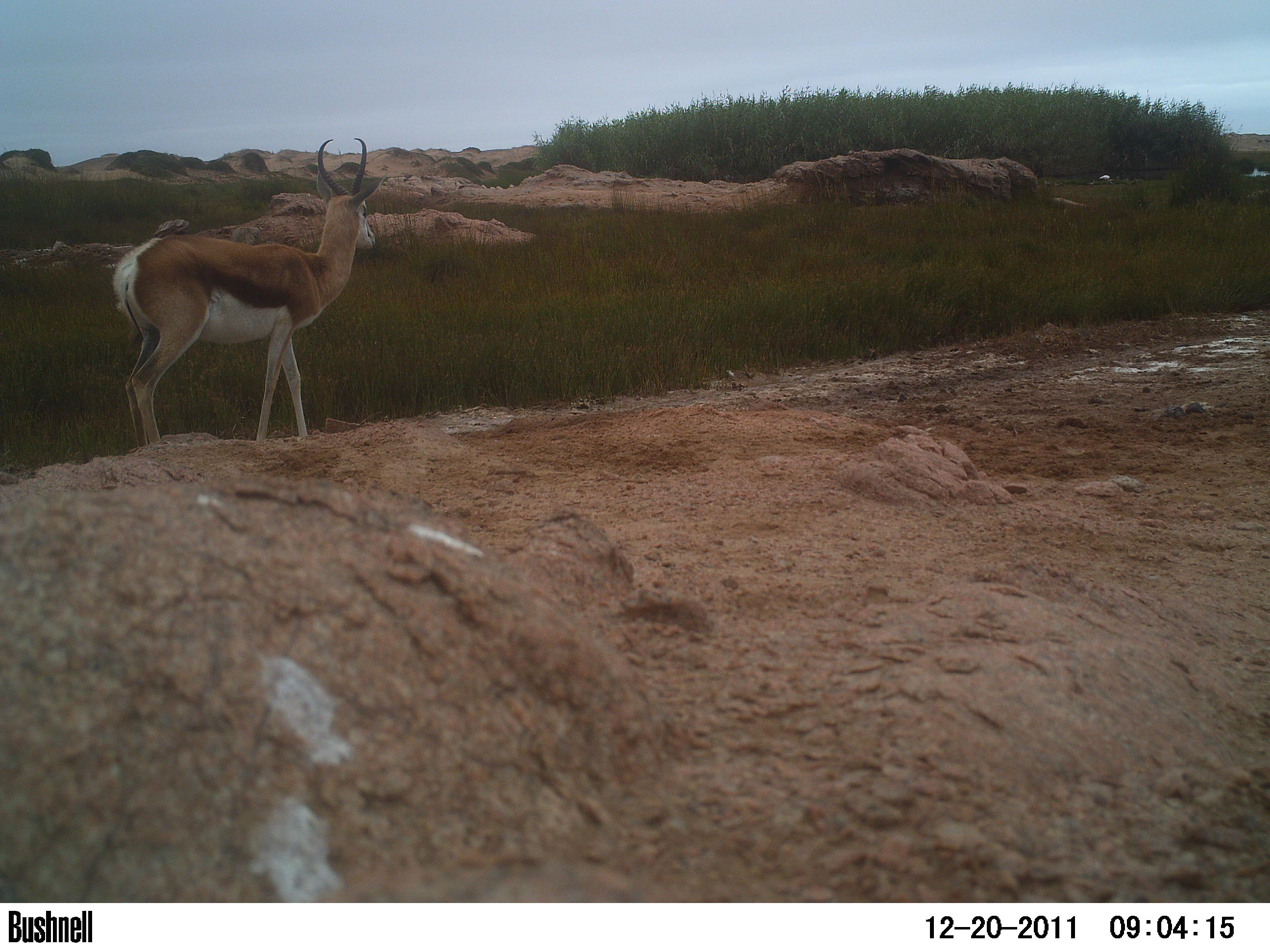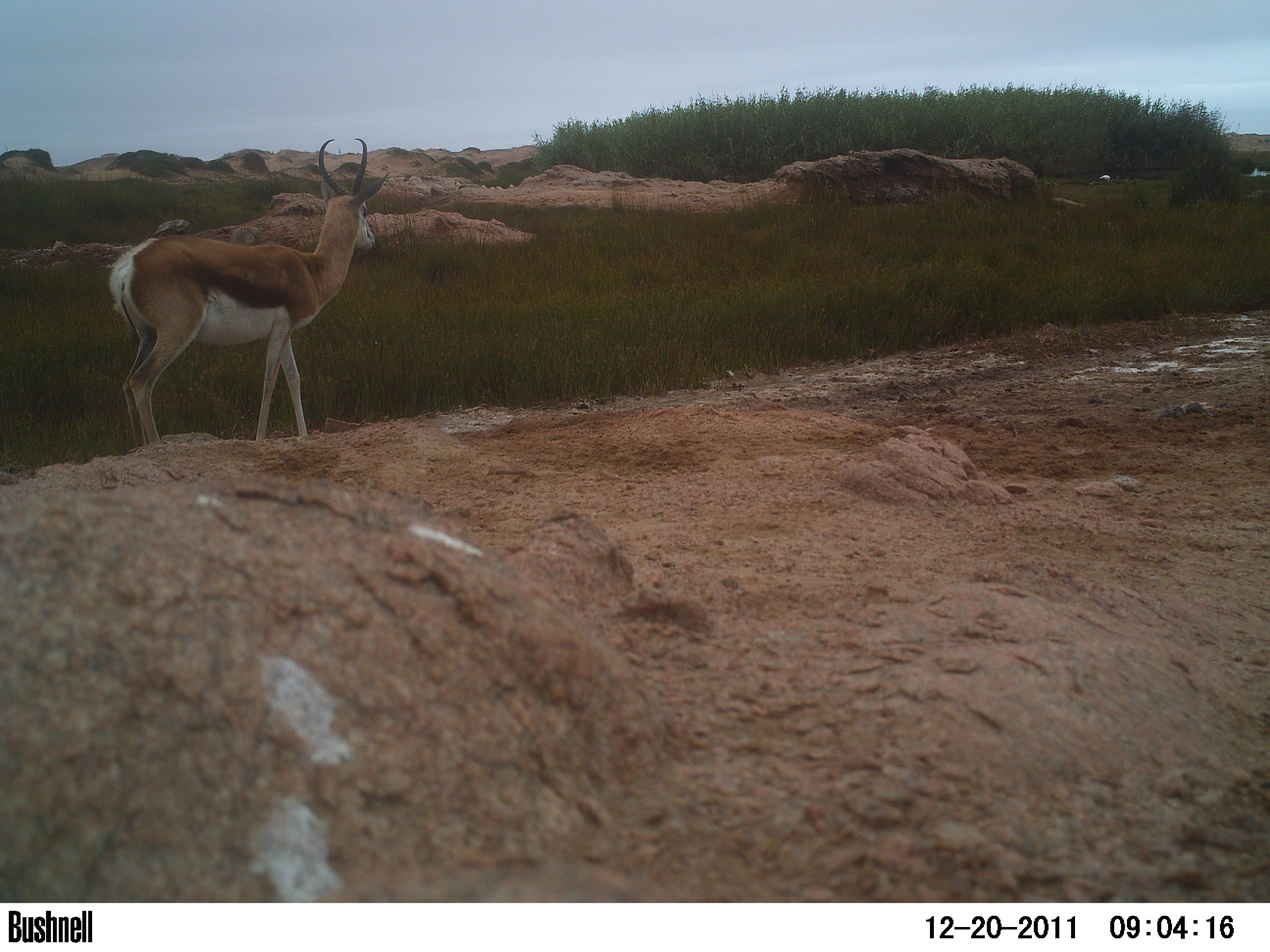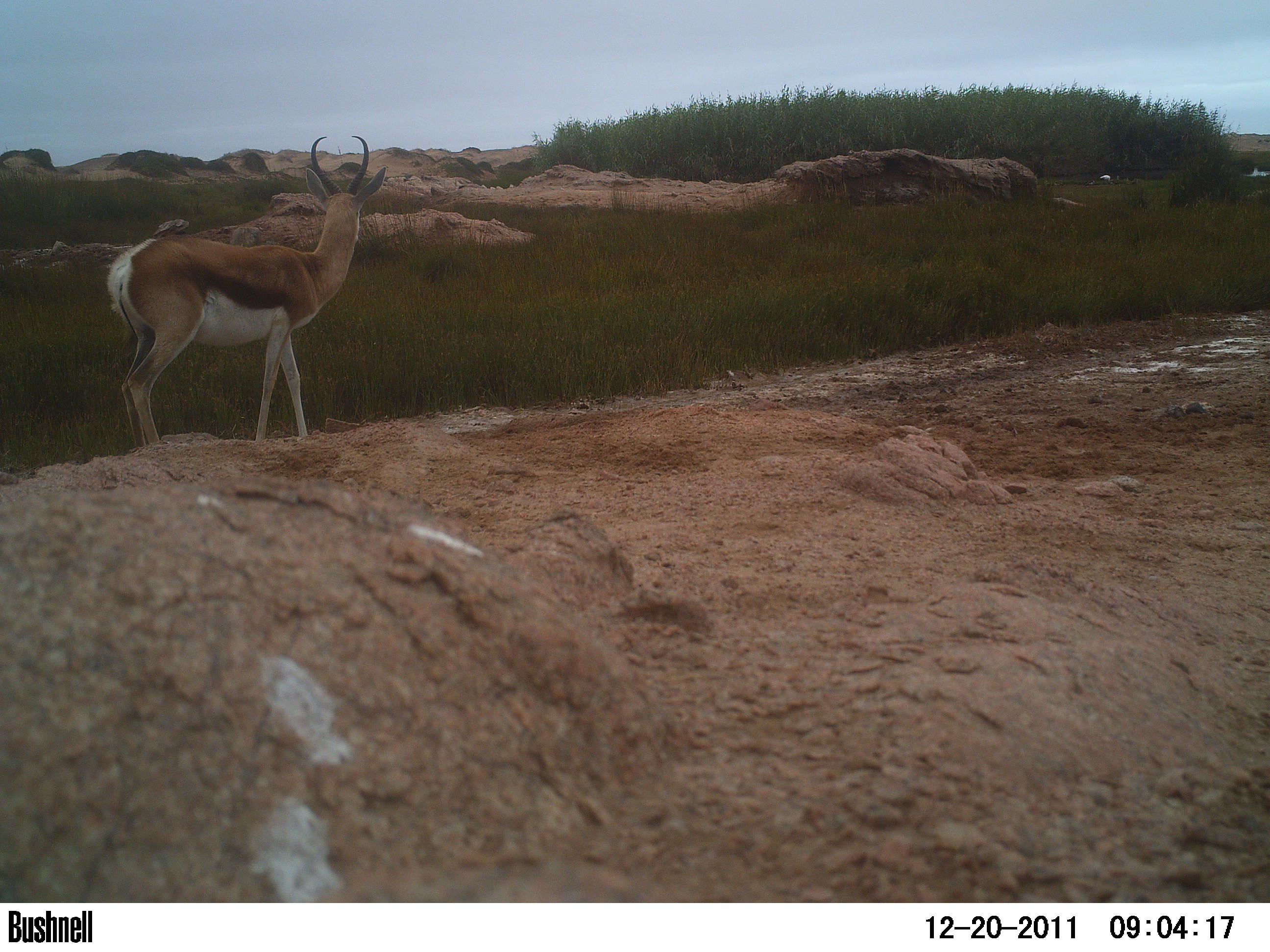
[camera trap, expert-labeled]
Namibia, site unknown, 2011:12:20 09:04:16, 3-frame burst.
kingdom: Animalia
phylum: Chordata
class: Mammalia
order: Artiodactyla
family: Bovidae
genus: Antidorcas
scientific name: Antidorcas marsupialis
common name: springbok